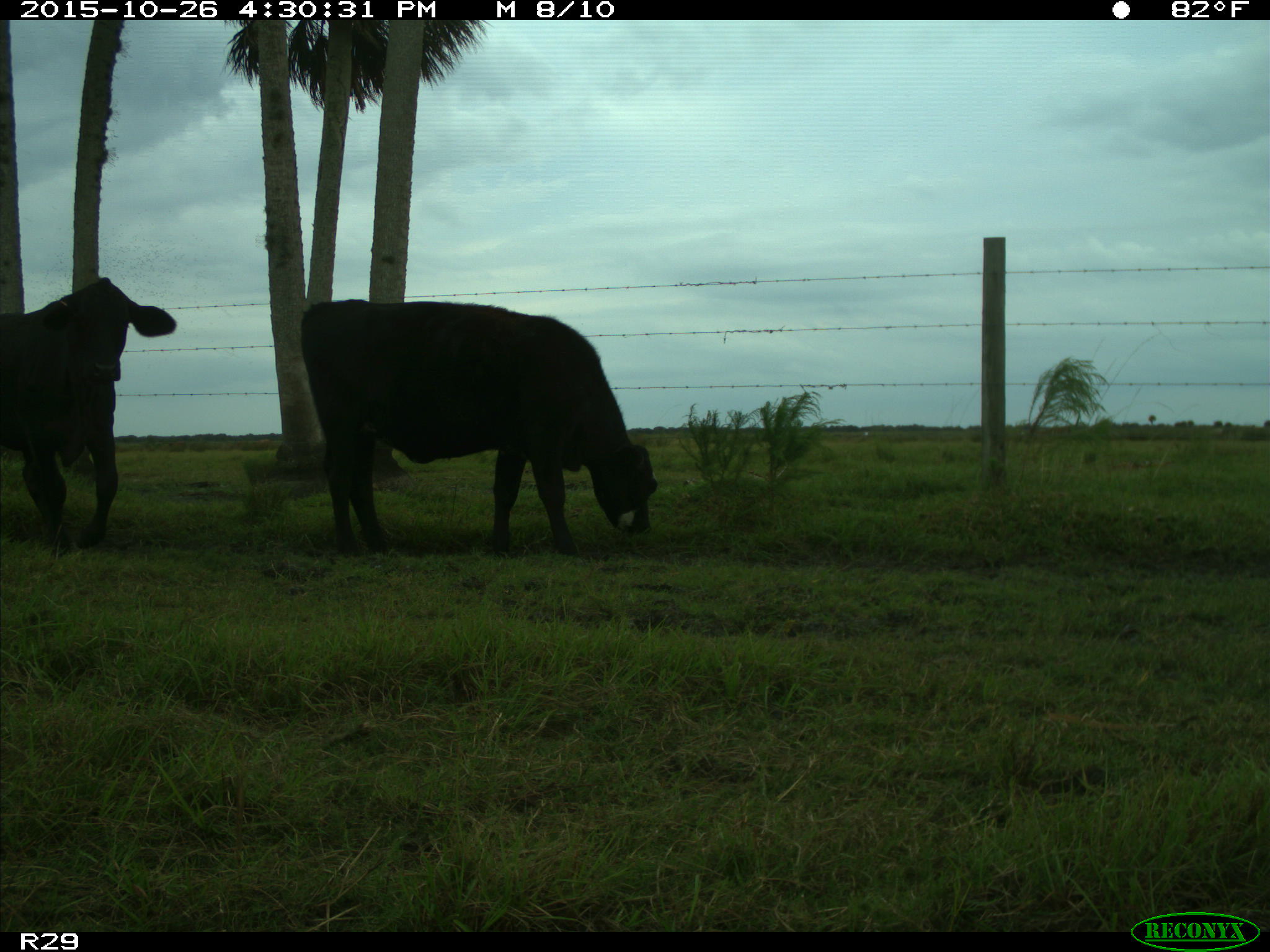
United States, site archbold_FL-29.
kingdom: Animalia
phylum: Chordata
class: Mammalia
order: Artiodactyla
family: Bovidae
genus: Bos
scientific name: Bos taurus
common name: domestic cow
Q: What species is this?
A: Bos taurus (domestic cow).